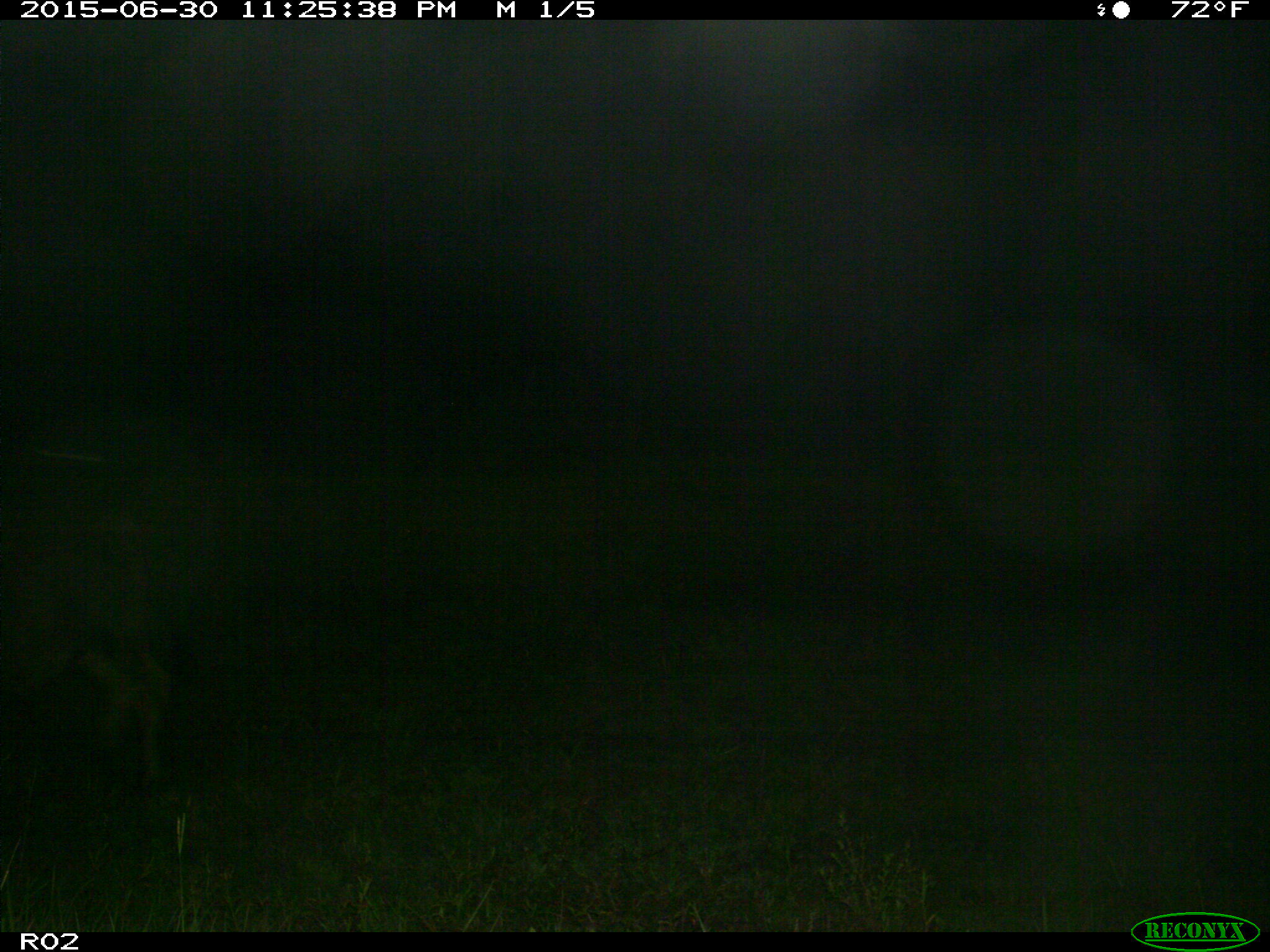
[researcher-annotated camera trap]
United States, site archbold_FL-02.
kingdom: Animalia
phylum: Chordata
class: Mammalia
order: Artiodactyla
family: Bovidae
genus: Bos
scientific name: Bos taurus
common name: domestic cow